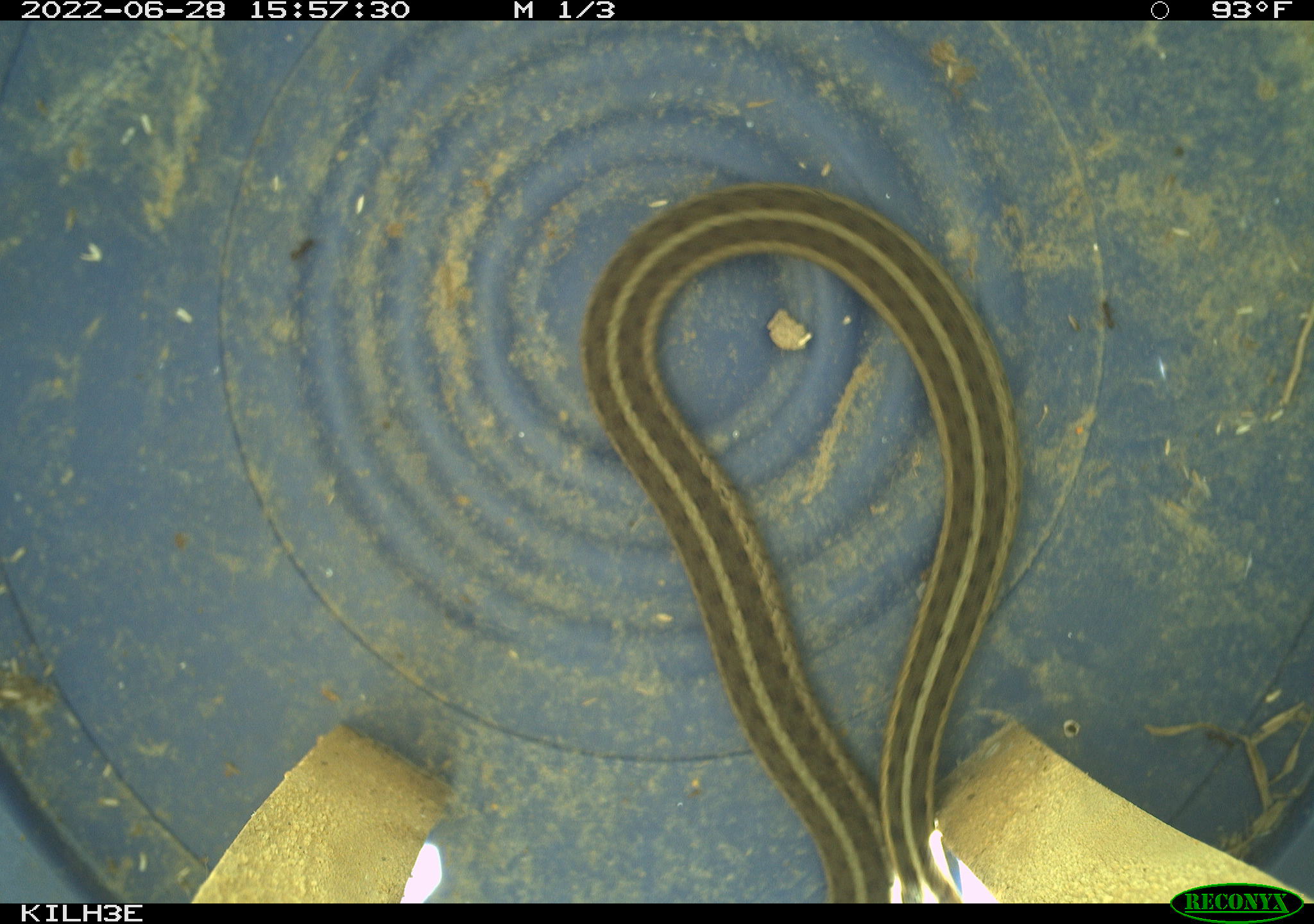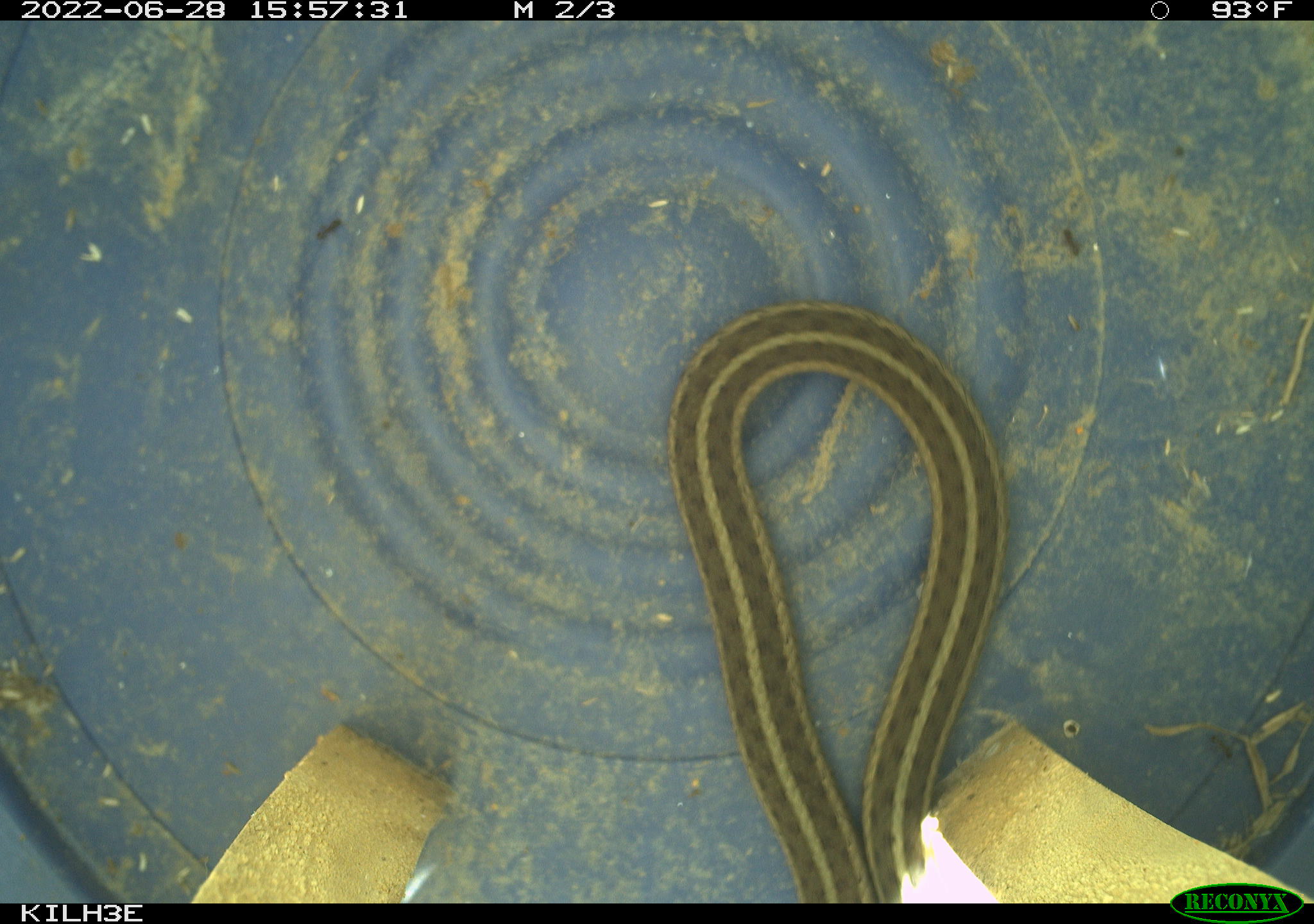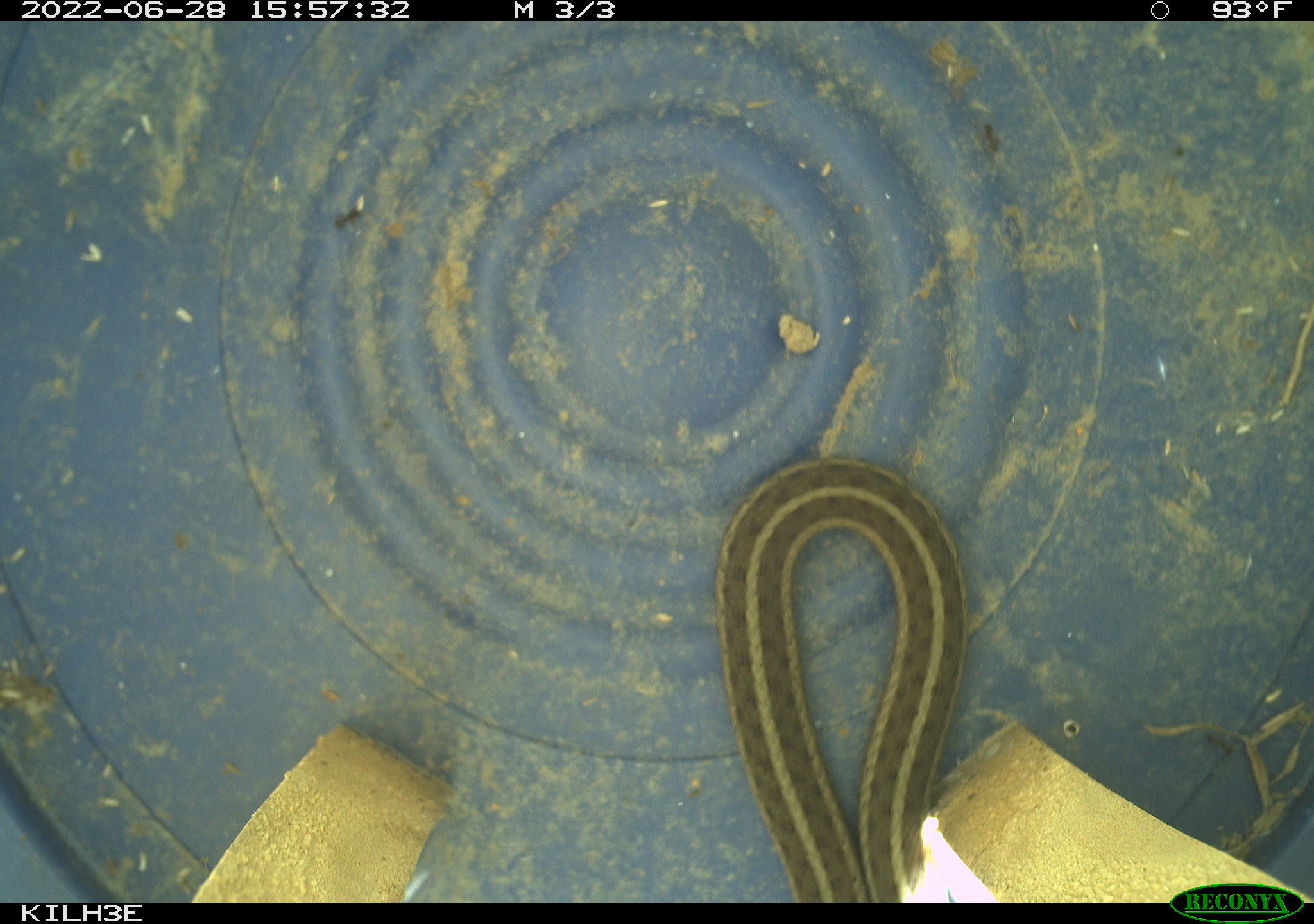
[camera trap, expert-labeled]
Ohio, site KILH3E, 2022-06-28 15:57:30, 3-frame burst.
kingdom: Animalia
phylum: Chordata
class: Reptilia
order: Squamata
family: Colubridae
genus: Thamnophis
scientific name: Thamnophis sirtalis sirtalis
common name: eastern gartersnake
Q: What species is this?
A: Eastern gartersnake (Thamnophis sirtalis sirtalis).